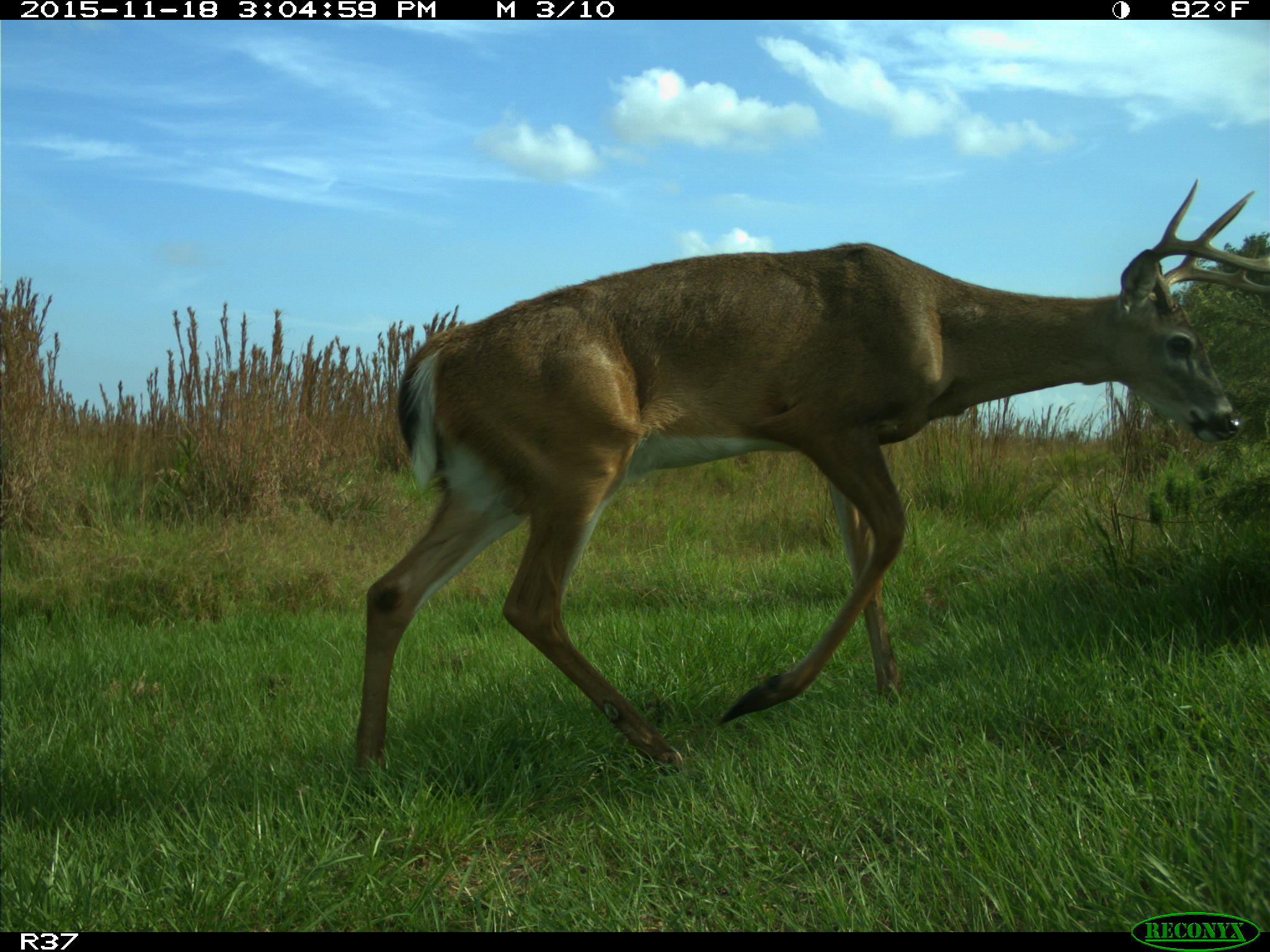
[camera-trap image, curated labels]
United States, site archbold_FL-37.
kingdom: Animalia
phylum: Chordata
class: Mammalia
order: Artiodactyla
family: Cervidae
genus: Odocoileus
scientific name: Odocoileus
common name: deer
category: unidentified deer